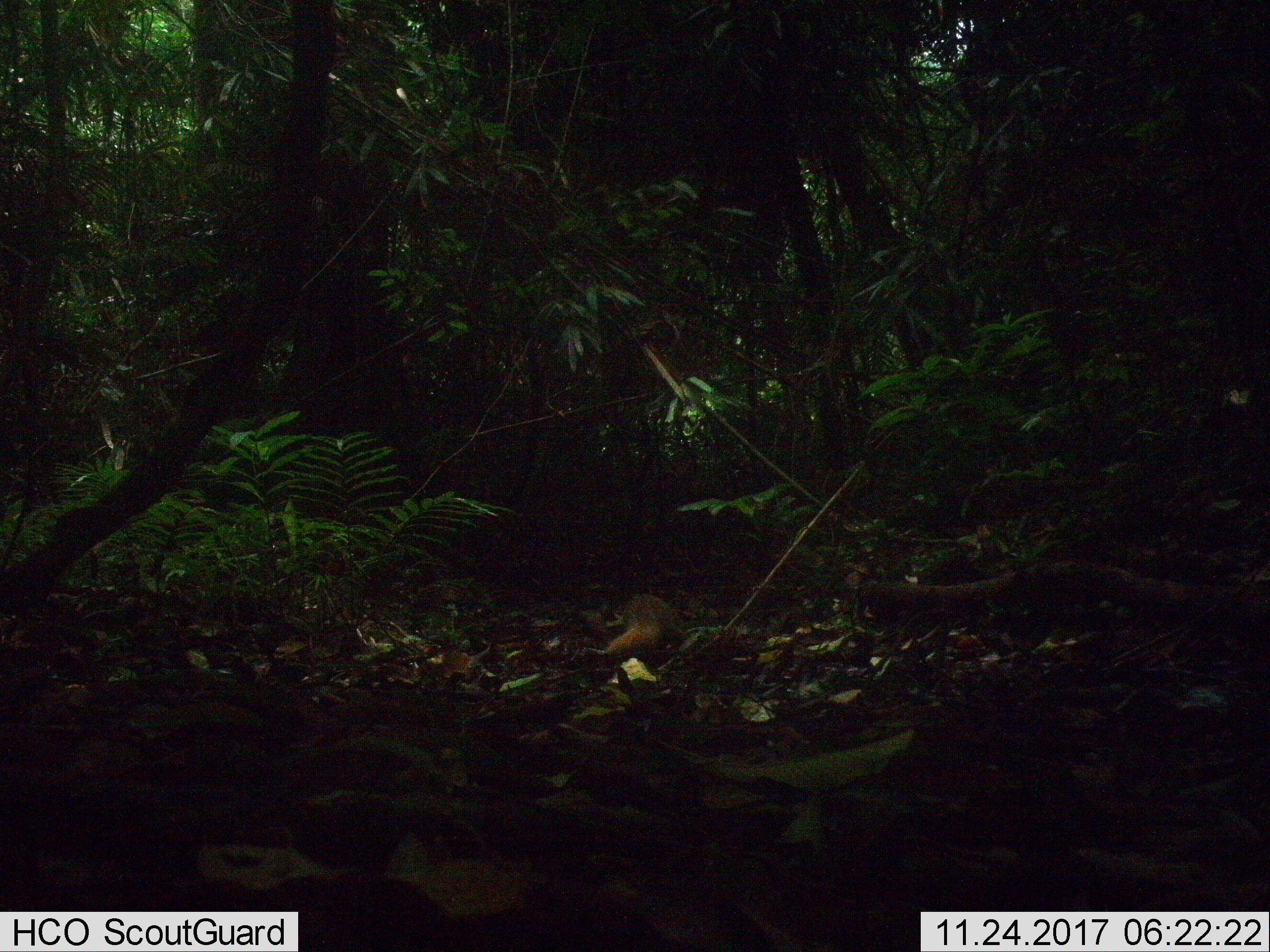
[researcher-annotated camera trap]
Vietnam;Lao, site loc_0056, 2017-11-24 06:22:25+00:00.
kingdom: Animalia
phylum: Chordata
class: Mammalia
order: Carnivora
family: Herpestidae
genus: Urva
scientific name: Urva urva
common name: crab-eating mongoose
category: crab eating mongoose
Crab eating mongoose (crab-eating mongoose) (Urva urva). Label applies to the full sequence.